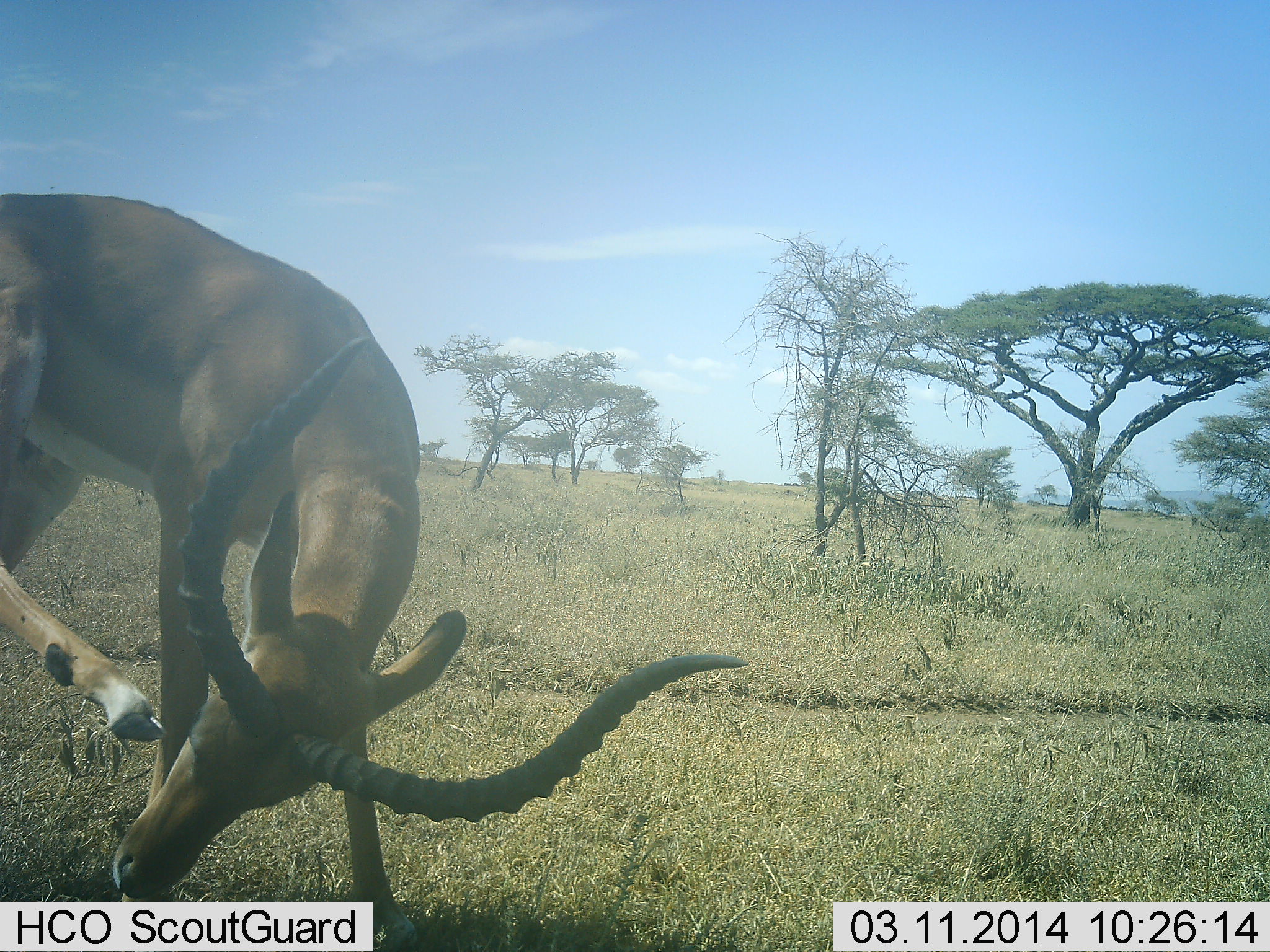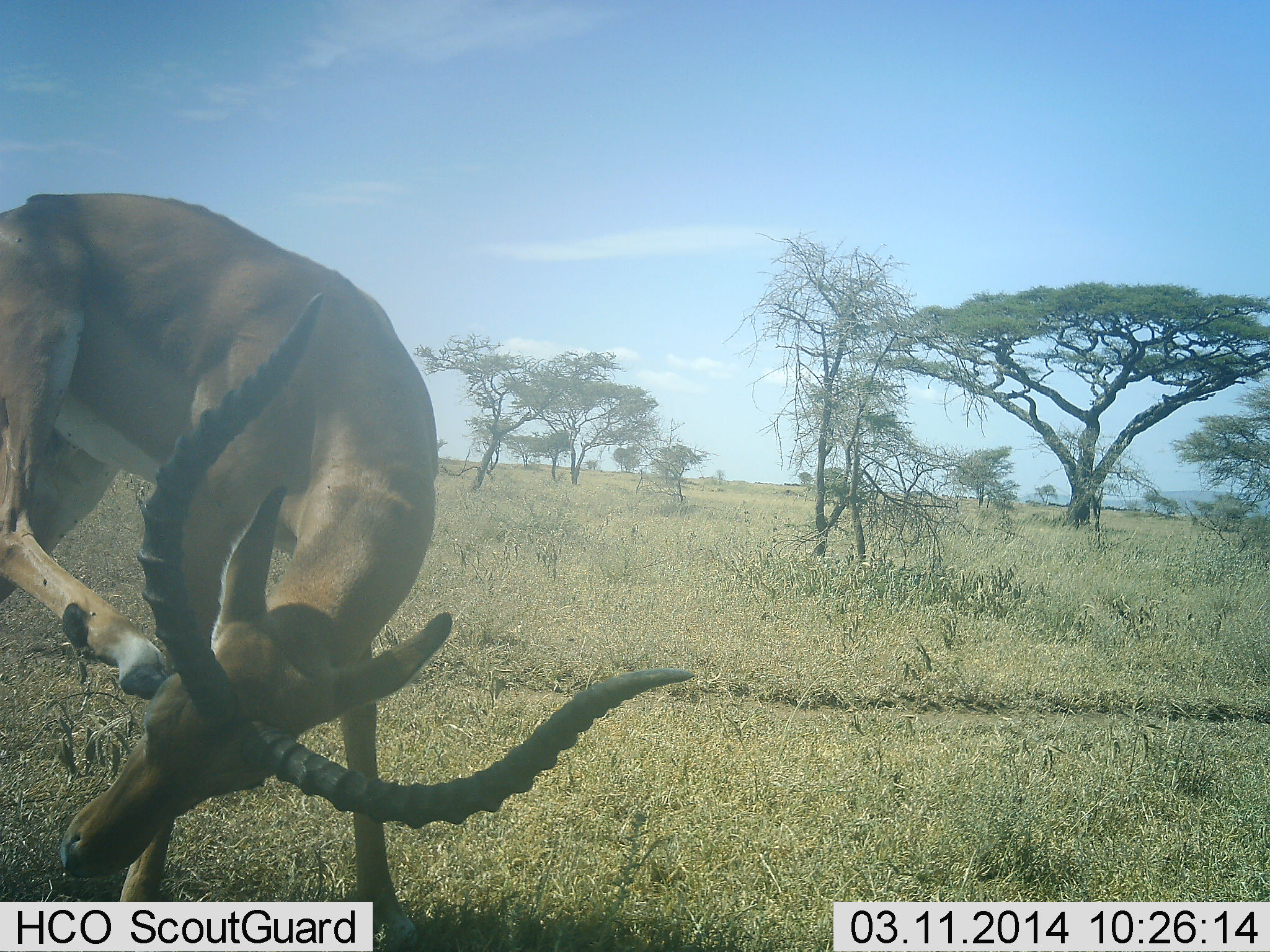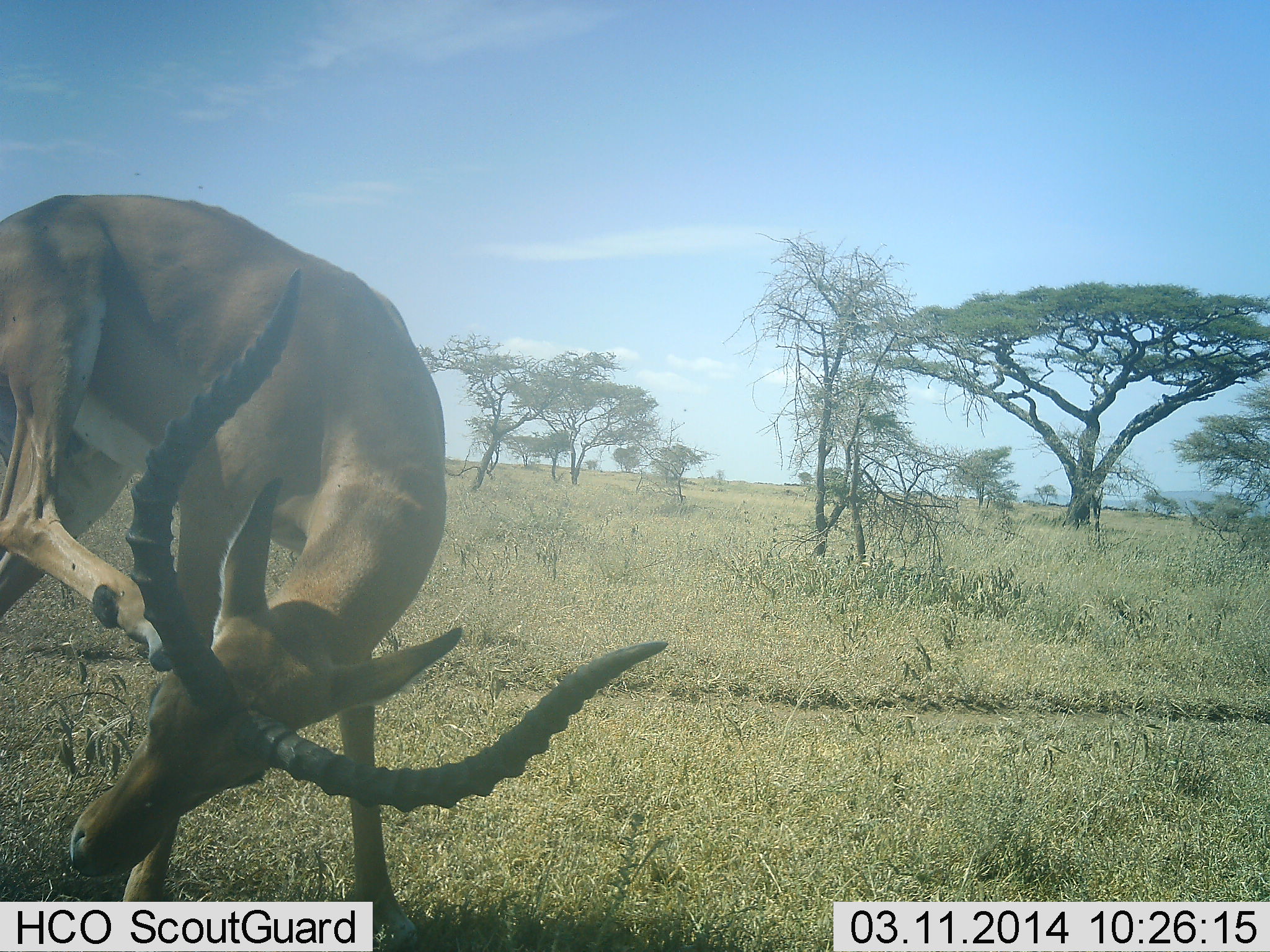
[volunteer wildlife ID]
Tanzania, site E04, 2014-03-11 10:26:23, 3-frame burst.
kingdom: Animalia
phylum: Chordata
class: Mammalia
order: Artiodactyla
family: Bovidae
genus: Aepyceros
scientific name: Aepyceros melampus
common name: impala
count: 1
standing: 76%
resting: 16%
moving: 20%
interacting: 4%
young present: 0%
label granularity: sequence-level